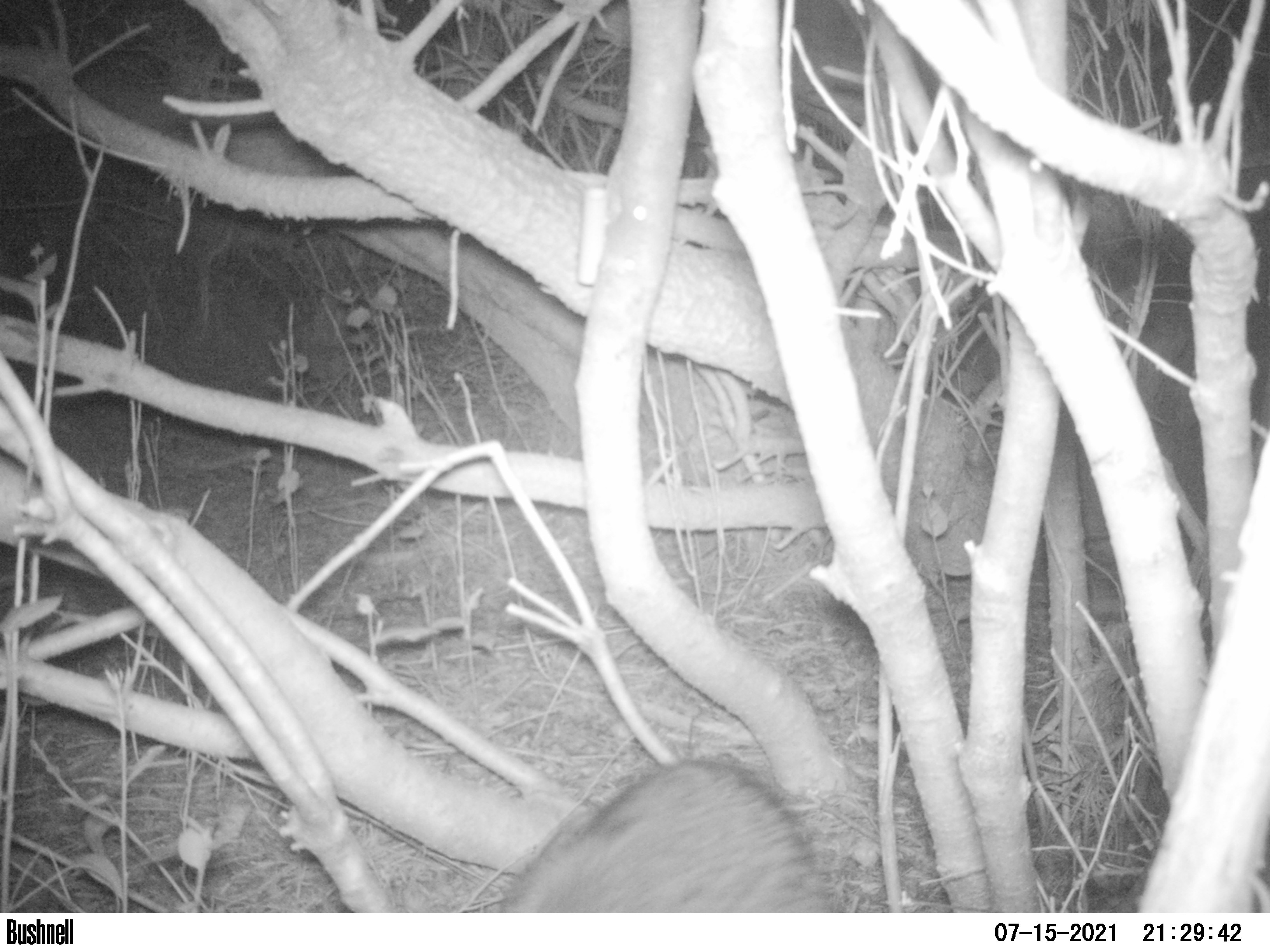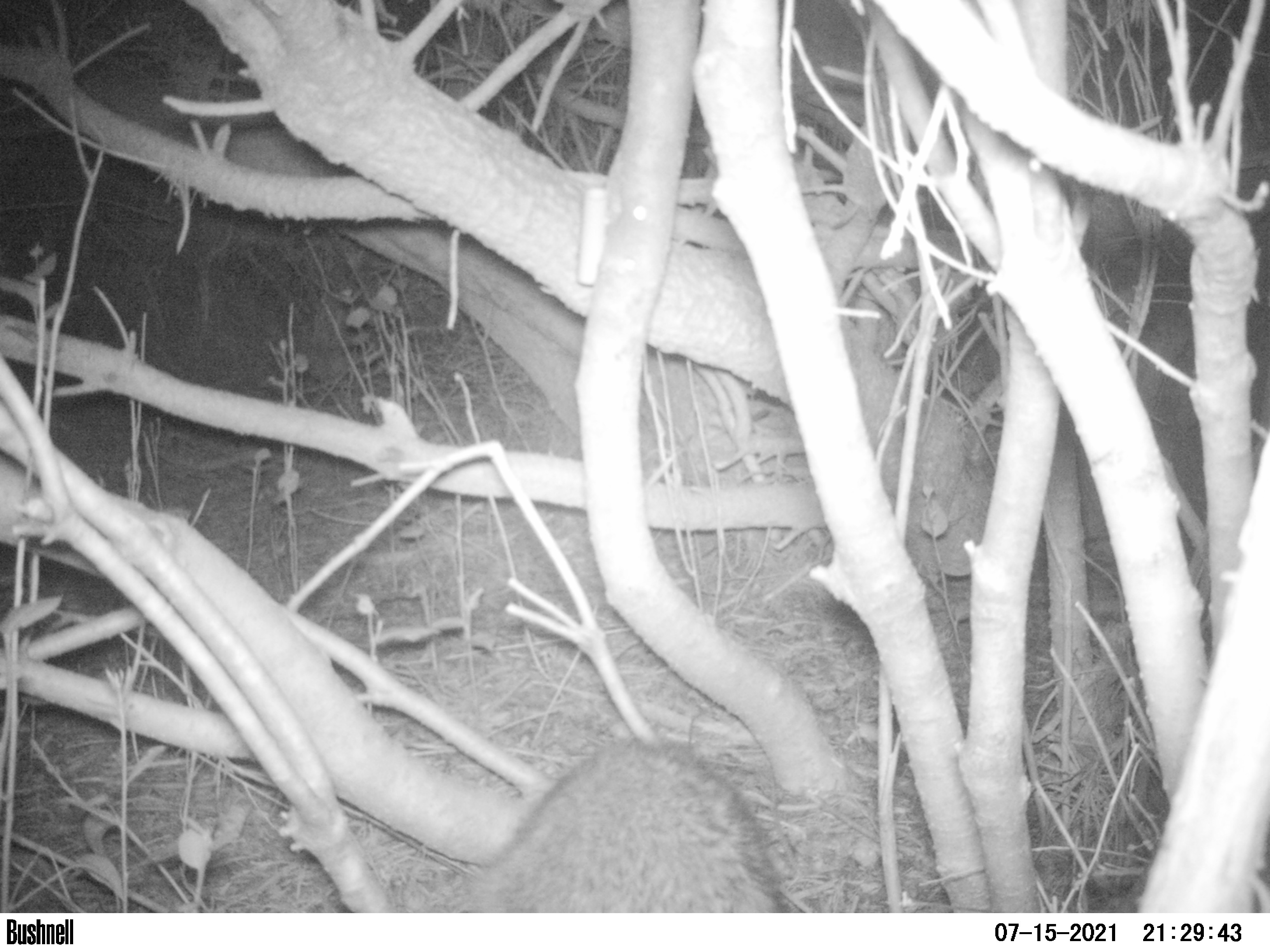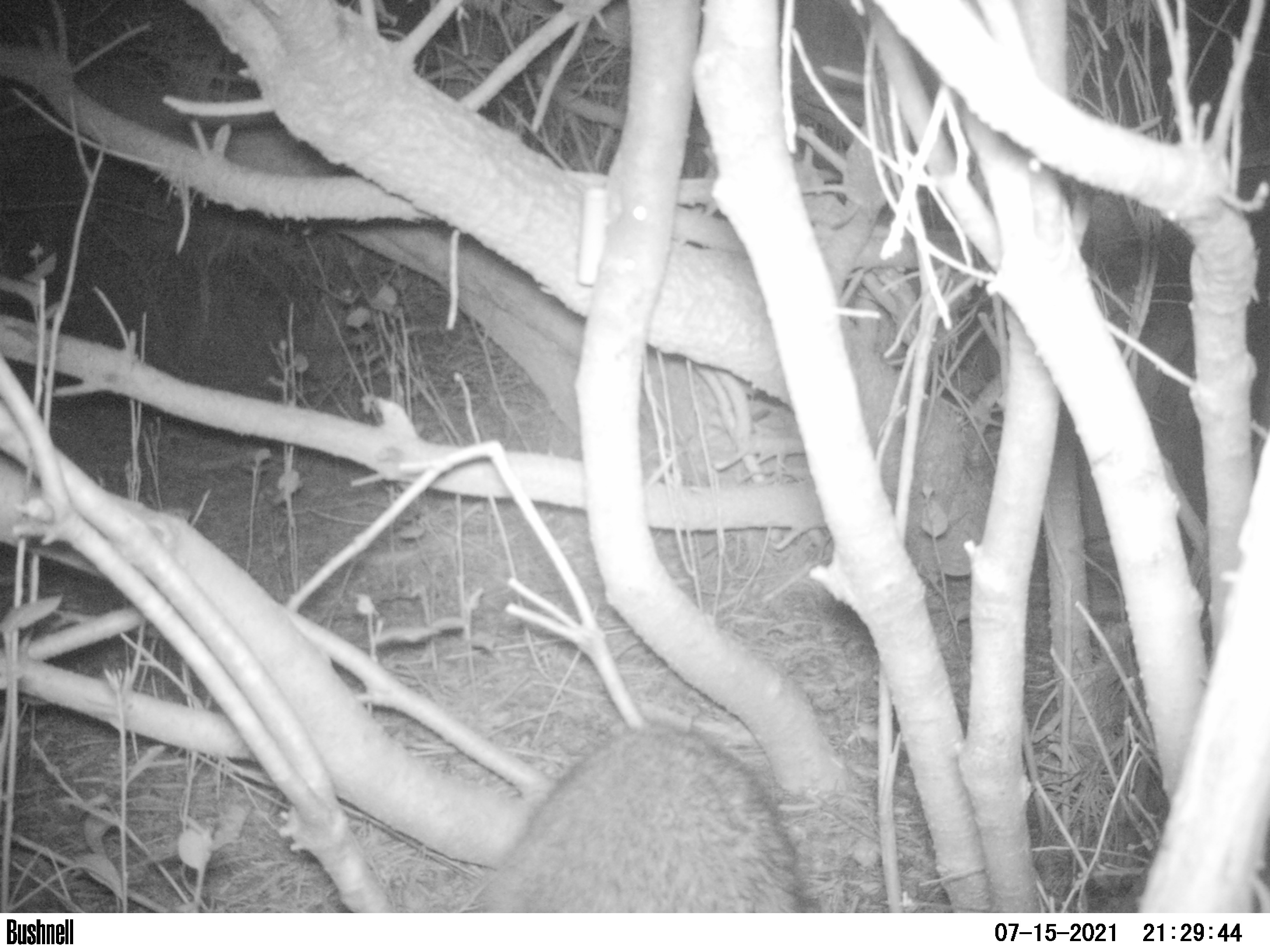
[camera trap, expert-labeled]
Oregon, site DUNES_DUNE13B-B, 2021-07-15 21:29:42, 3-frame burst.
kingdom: Animalia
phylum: Chordata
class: Mammalia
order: Carnivora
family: Procyonidae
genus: Procyon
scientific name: Procyon lotor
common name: northern raccoon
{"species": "northern raccoon (Procyon lotor)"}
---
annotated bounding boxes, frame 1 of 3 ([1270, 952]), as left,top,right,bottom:
northern raccoon: 502,760,826,911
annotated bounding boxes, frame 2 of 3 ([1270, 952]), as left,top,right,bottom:
northern raccoon: 471,736,793,911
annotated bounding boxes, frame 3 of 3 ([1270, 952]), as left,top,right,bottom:
northern raccoon: 483,718,810,909